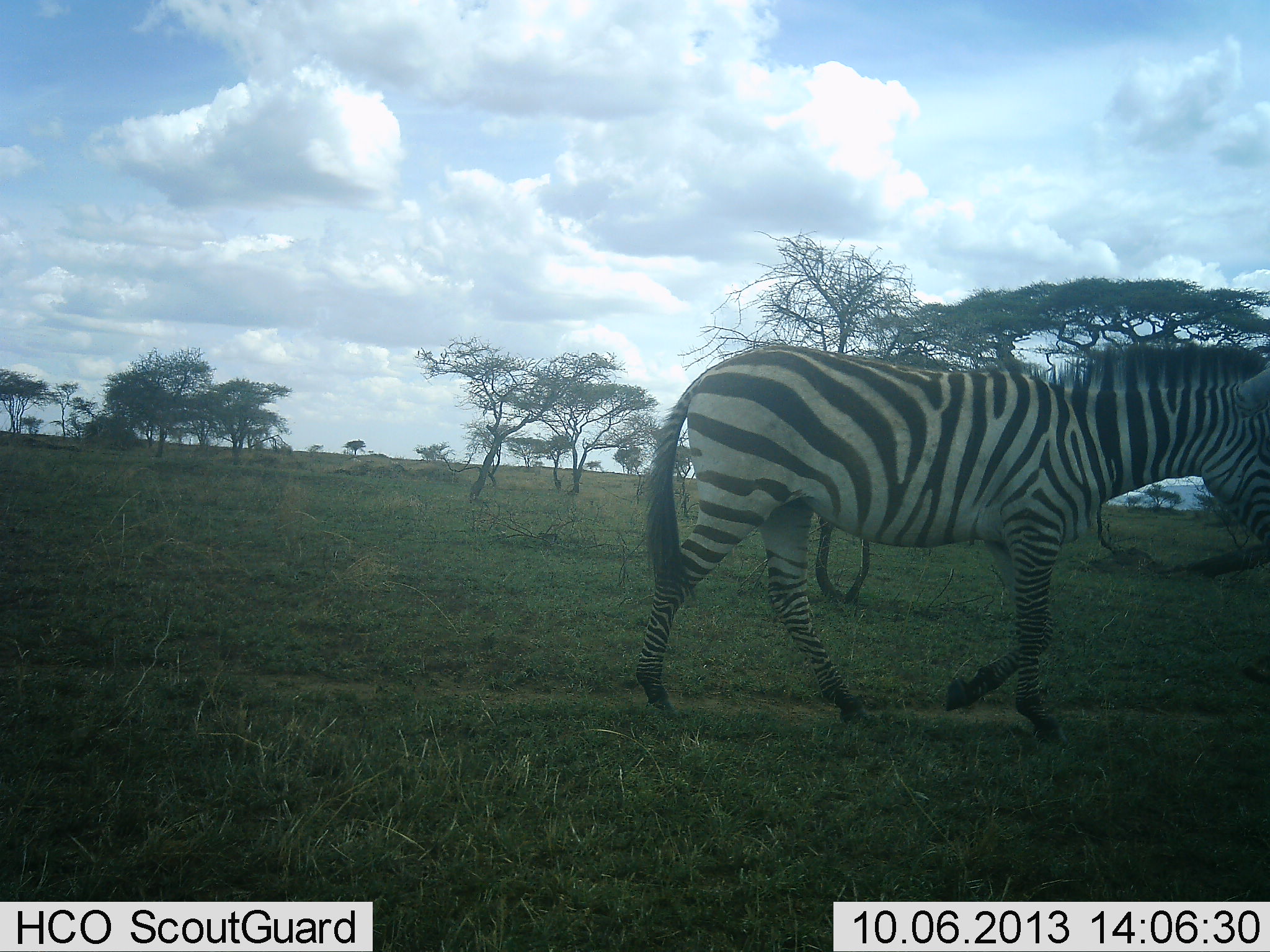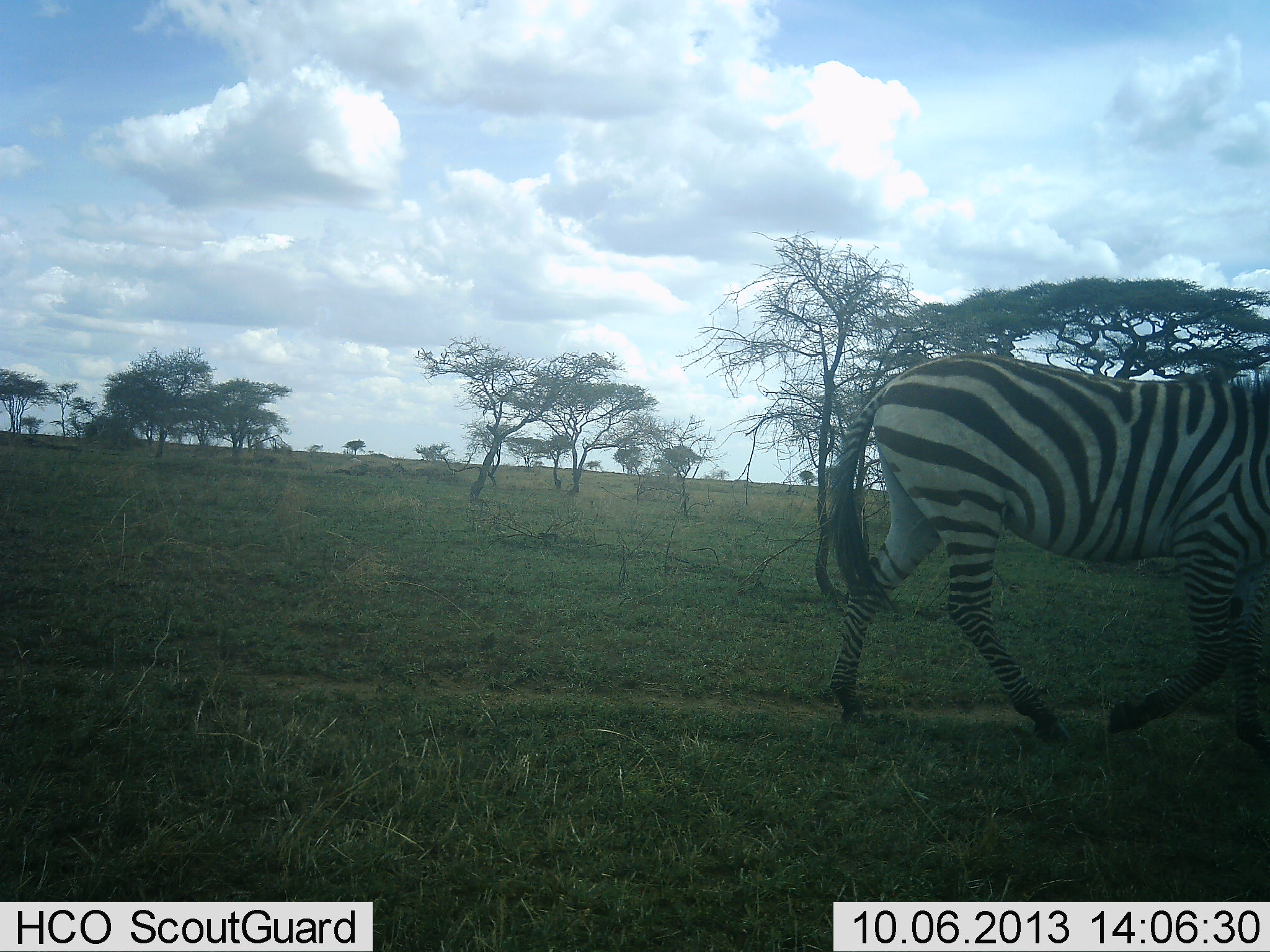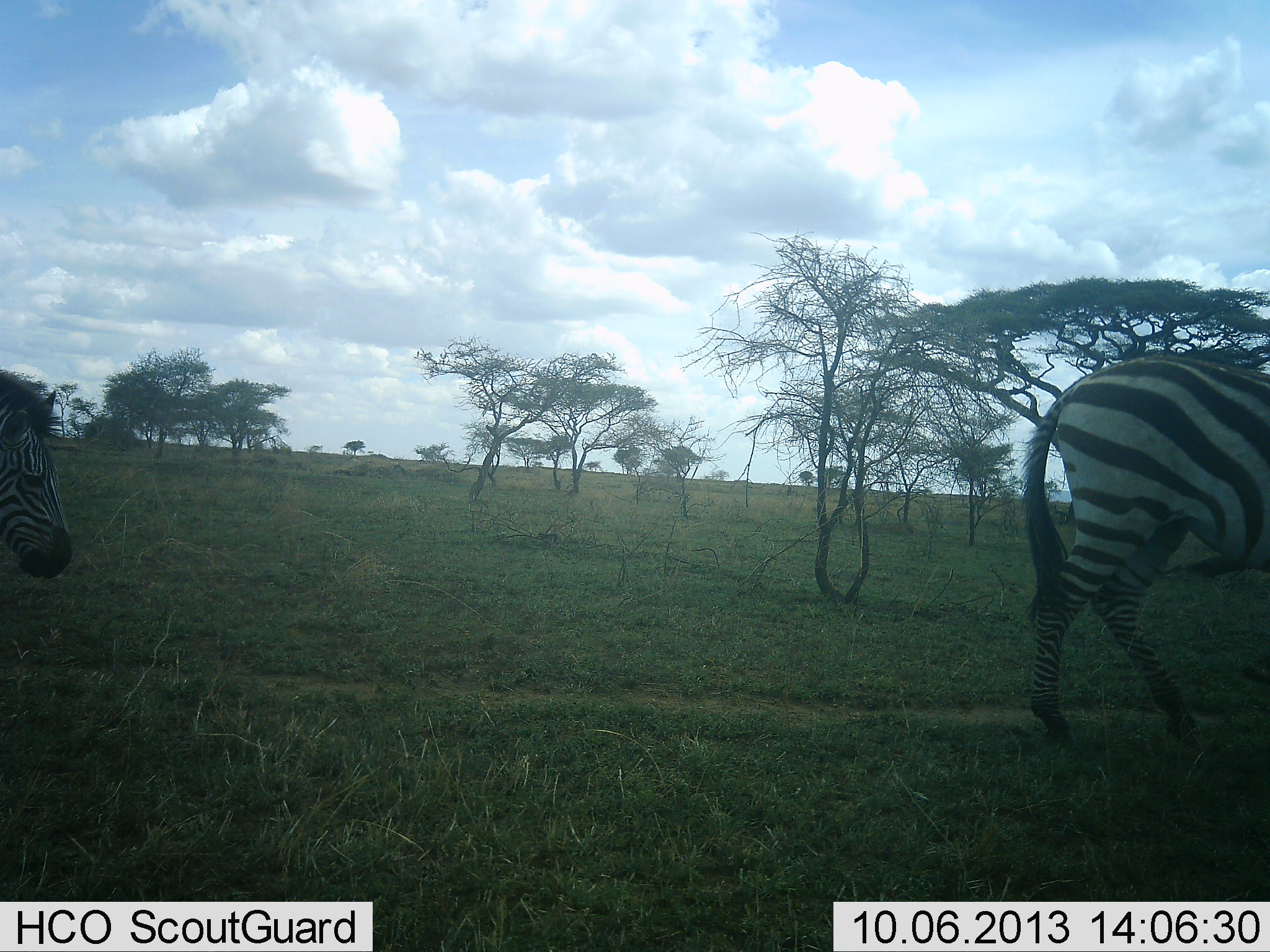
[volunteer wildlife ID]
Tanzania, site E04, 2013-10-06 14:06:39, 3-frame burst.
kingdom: Animalia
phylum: Chordata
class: Mammalia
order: Perissodactyla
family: Equidae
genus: Equus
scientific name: Equus quagga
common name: plains zebra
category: zebra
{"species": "zebra (plains zebra) (Equus quagga)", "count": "2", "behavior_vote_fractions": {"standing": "0%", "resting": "0%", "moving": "100%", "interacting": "0%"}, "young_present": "12%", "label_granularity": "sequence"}